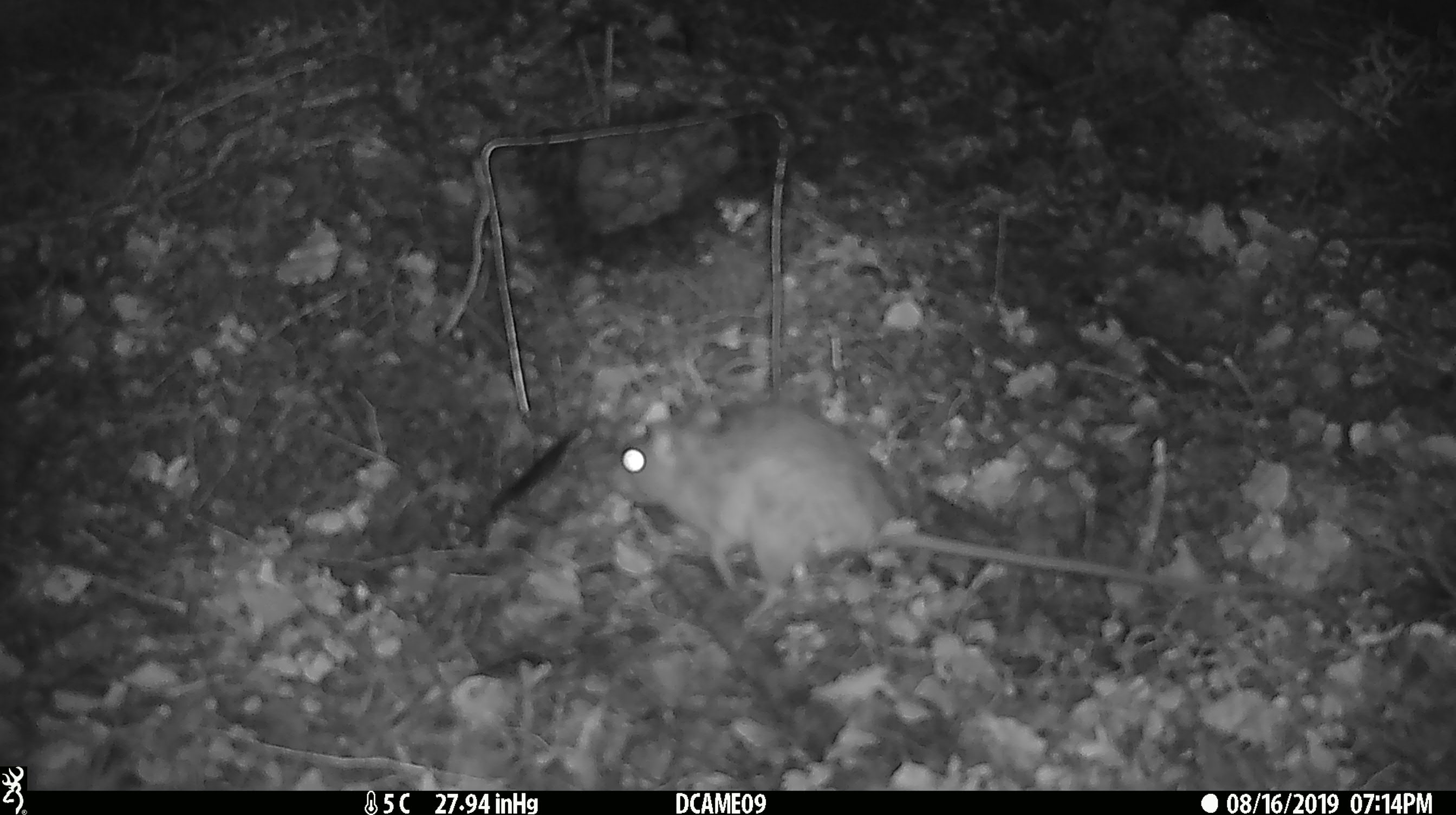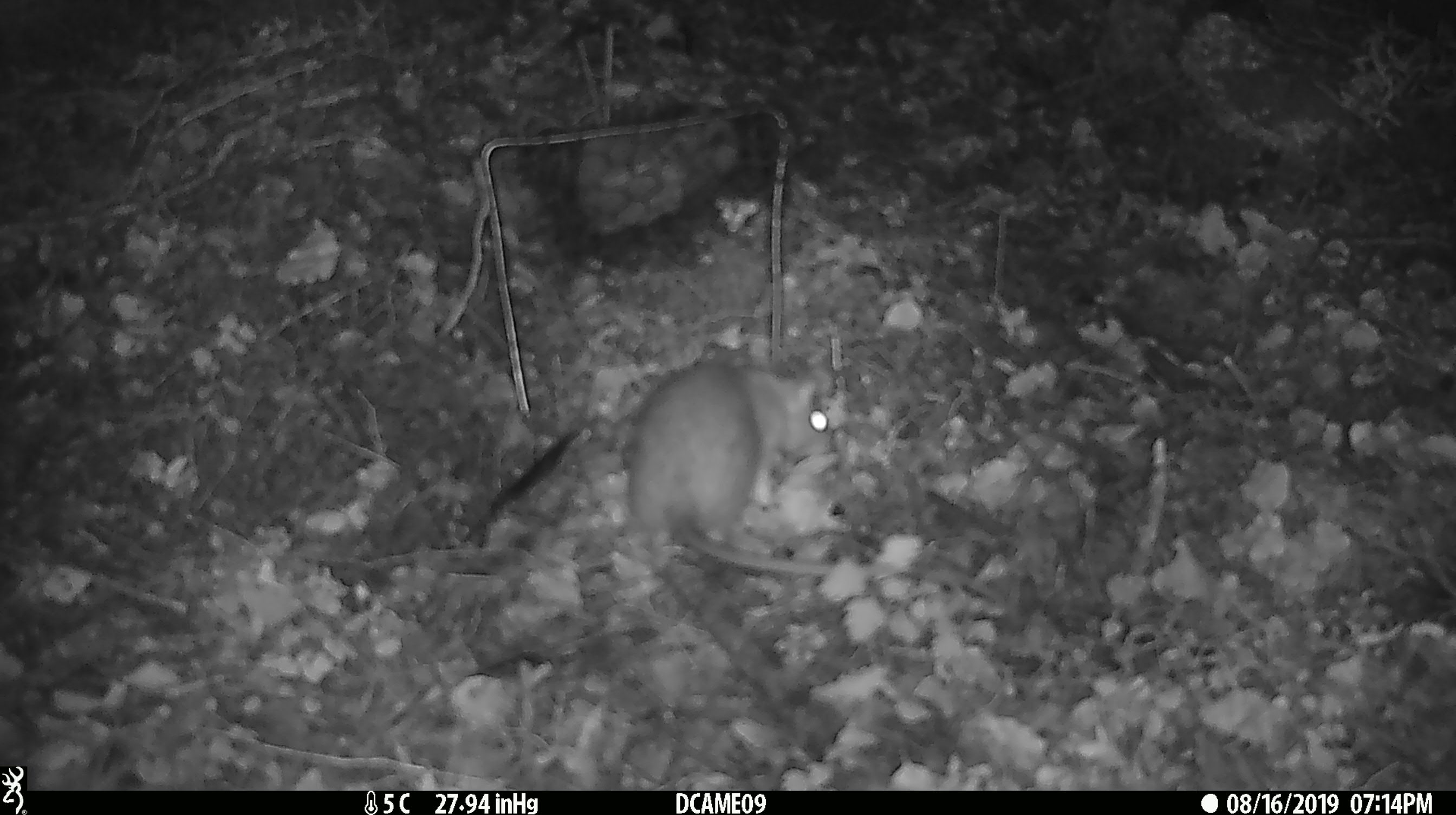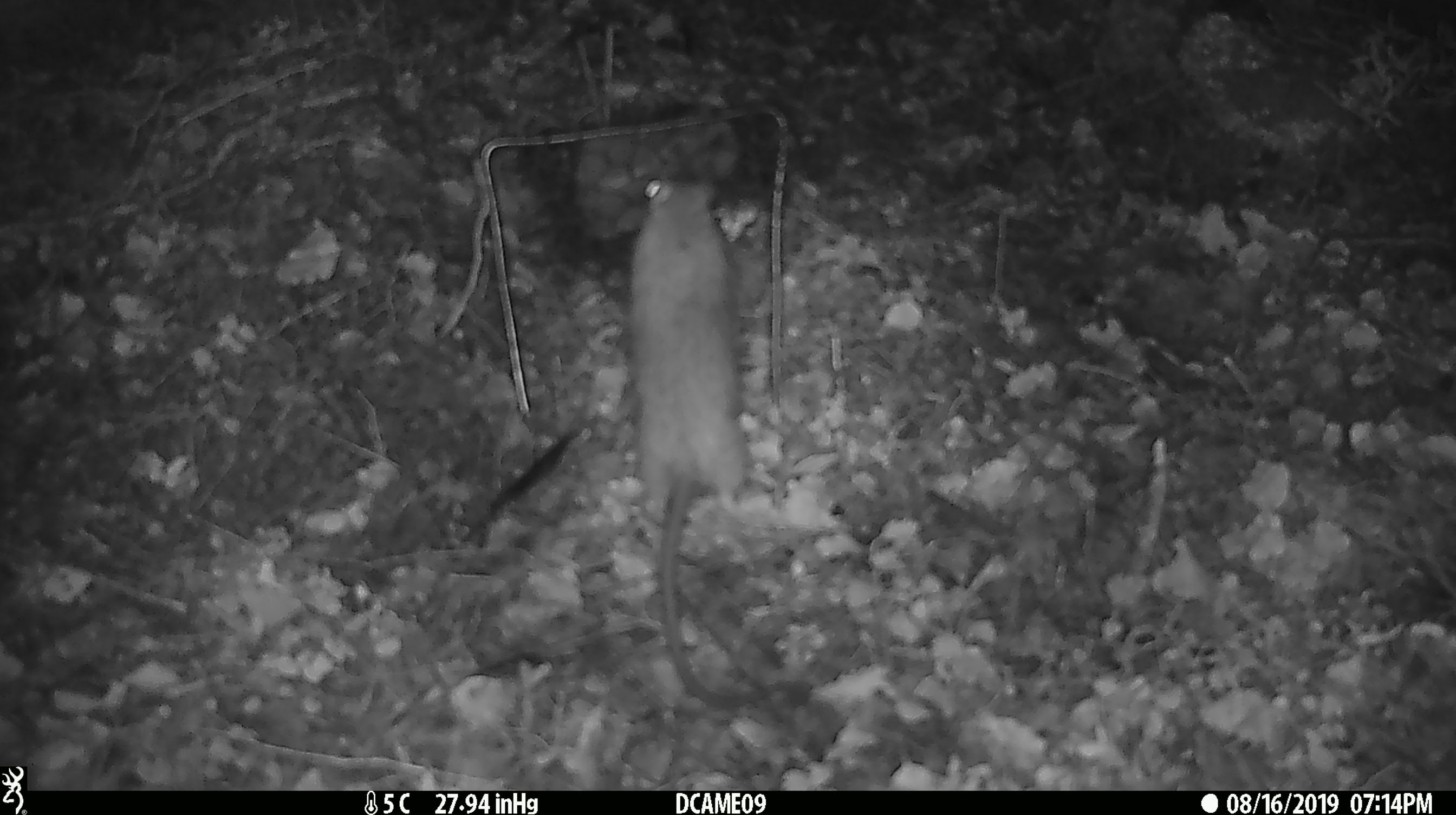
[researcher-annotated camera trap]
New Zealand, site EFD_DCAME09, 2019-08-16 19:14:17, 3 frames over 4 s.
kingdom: Animalia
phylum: Chordata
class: Mammalia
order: Rodentia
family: Muridae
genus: Rattus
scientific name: Rattus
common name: rat